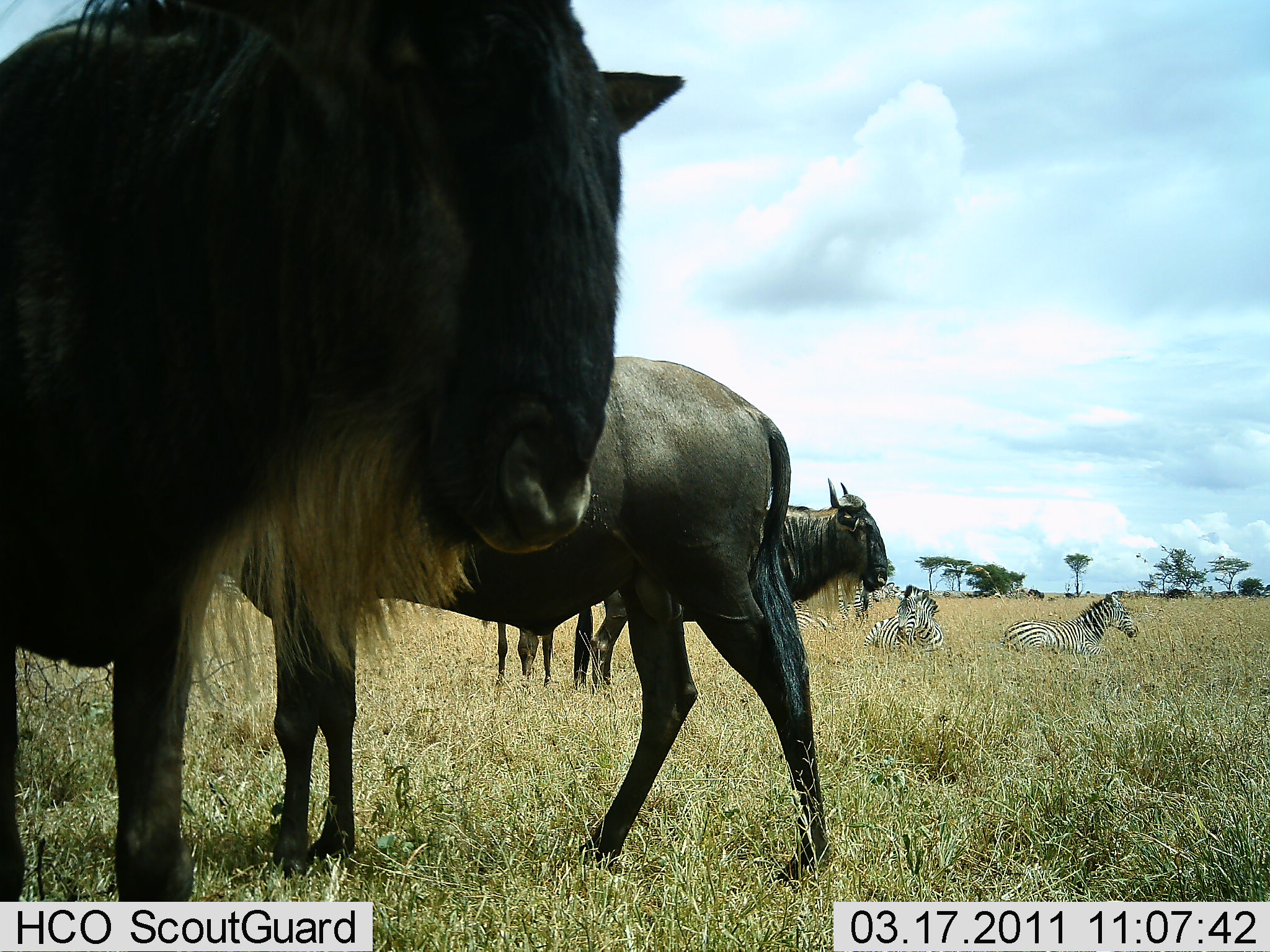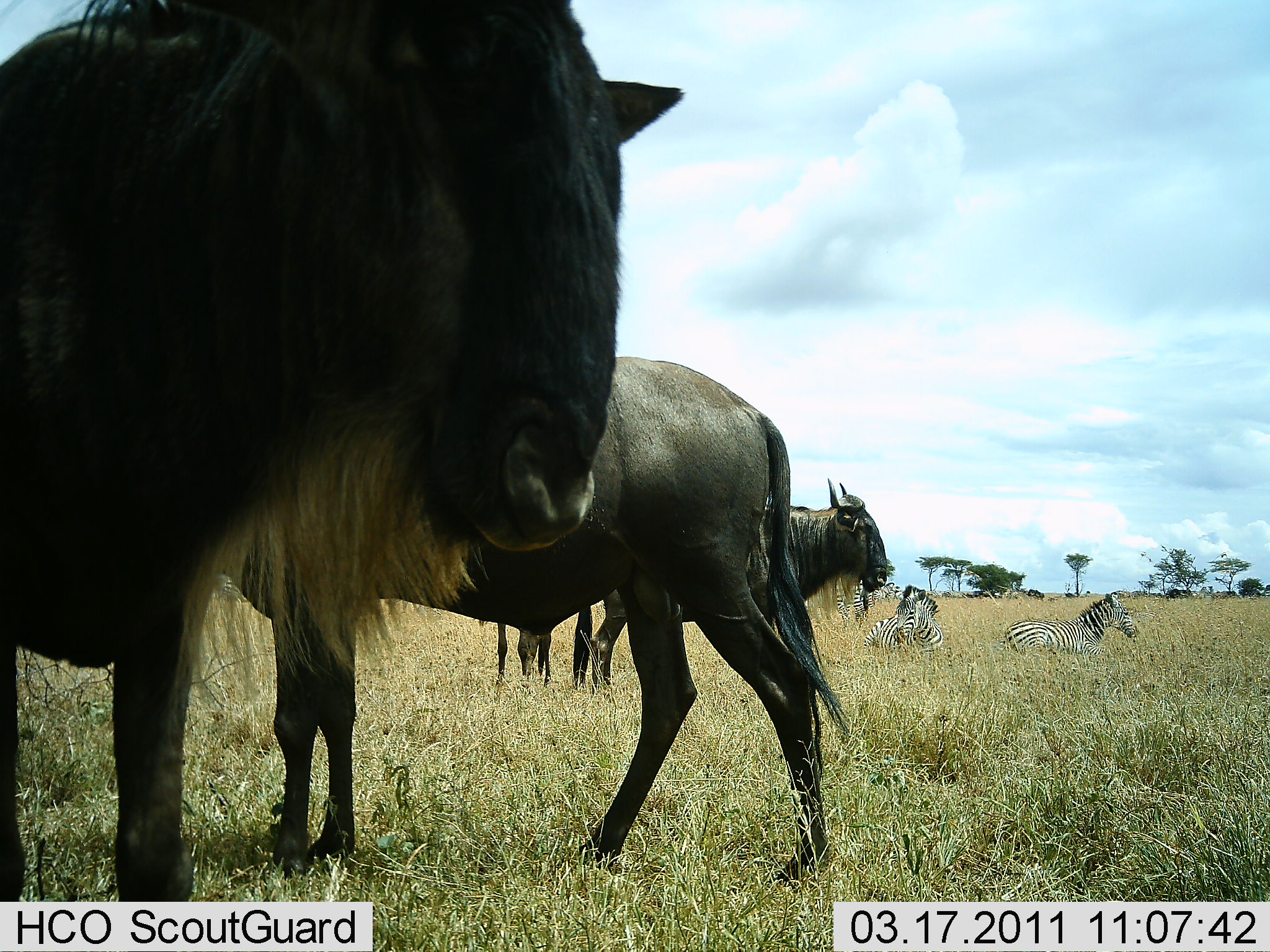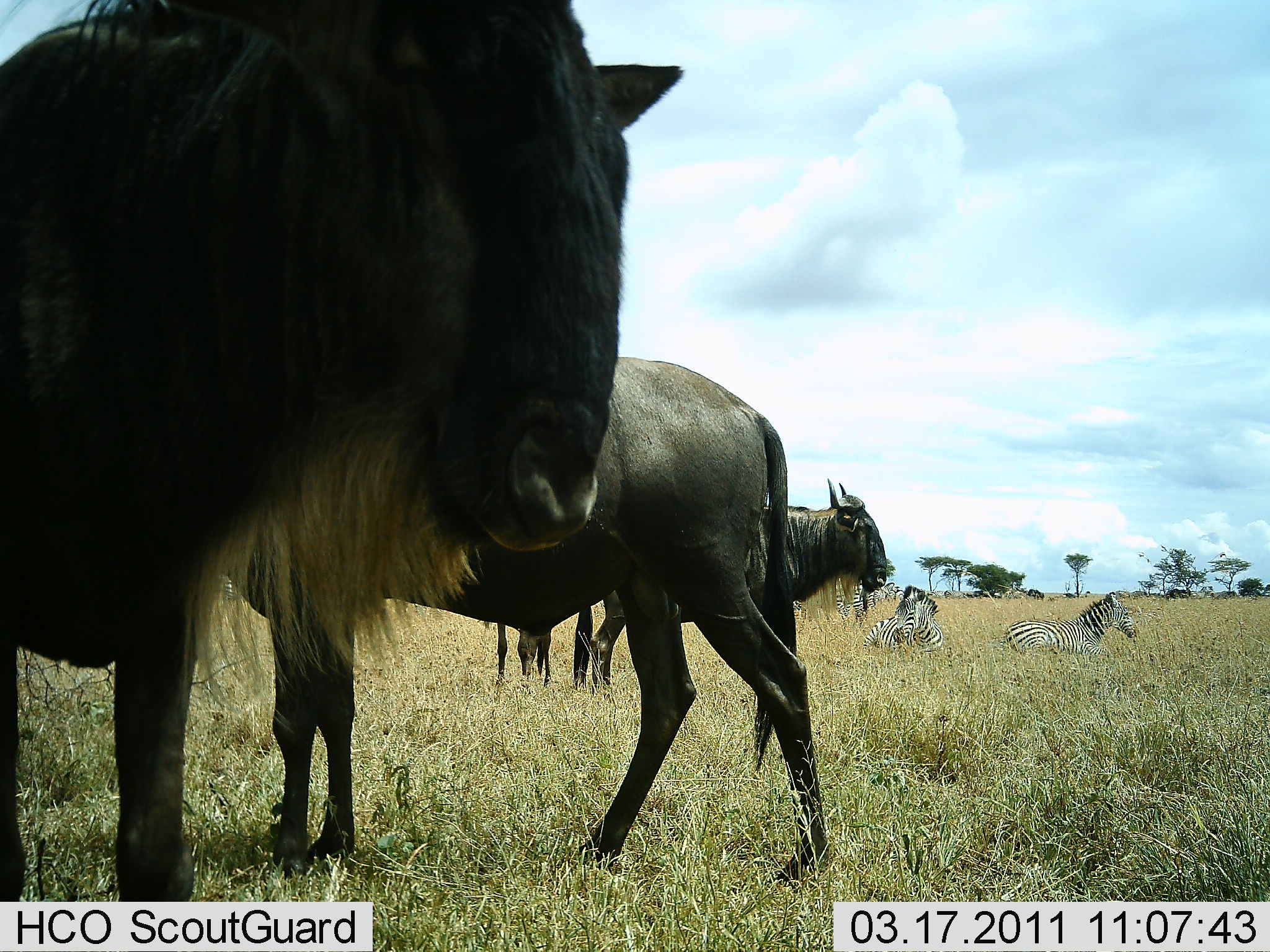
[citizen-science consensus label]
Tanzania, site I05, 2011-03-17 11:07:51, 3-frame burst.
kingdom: Animalia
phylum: Chordata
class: Mammalia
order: Artiodactyla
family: Bovidae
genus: Connochaetes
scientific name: Connochaetes taurinus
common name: blue wildebeest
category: wildebeest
Wildebeest (blue wildebeest) (Connochaetes taurinus), count 4. Behavior (volunteer vote fractions): standing 100%, resting 0%, moving 0%, interacting 0%. Young present (vote fraction): 0%. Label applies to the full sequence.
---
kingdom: Animalia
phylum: Chordata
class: Mammalia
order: Perissodactyla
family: Equidae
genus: Equus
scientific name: Equus quagga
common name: plains zebra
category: zebra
Zebra (plains zebra) (Equus quagga), count 3. Behavior (volunteer vote fractions): standing 30%, resting 100%, moving 0%, interacting 0%. Young present (vote fraction): 0%. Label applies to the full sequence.